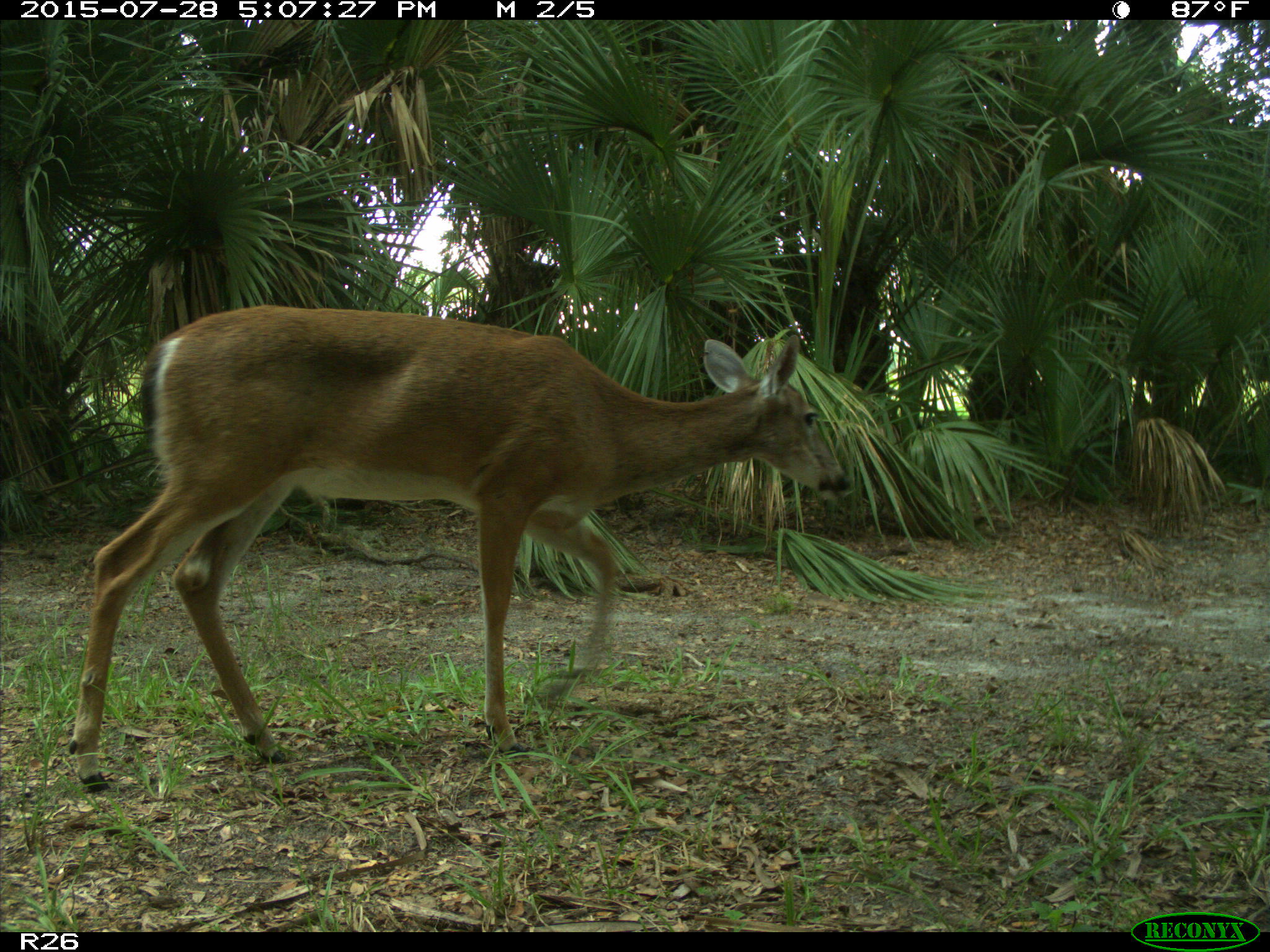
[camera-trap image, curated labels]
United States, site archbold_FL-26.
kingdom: Animalia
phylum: Chordata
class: Mammalia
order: Artiodactyla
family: Cervidae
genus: Odocoileus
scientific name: Odocoileus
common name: deer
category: unidentified deer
Unidentified deer (deer) (Odocoileus).